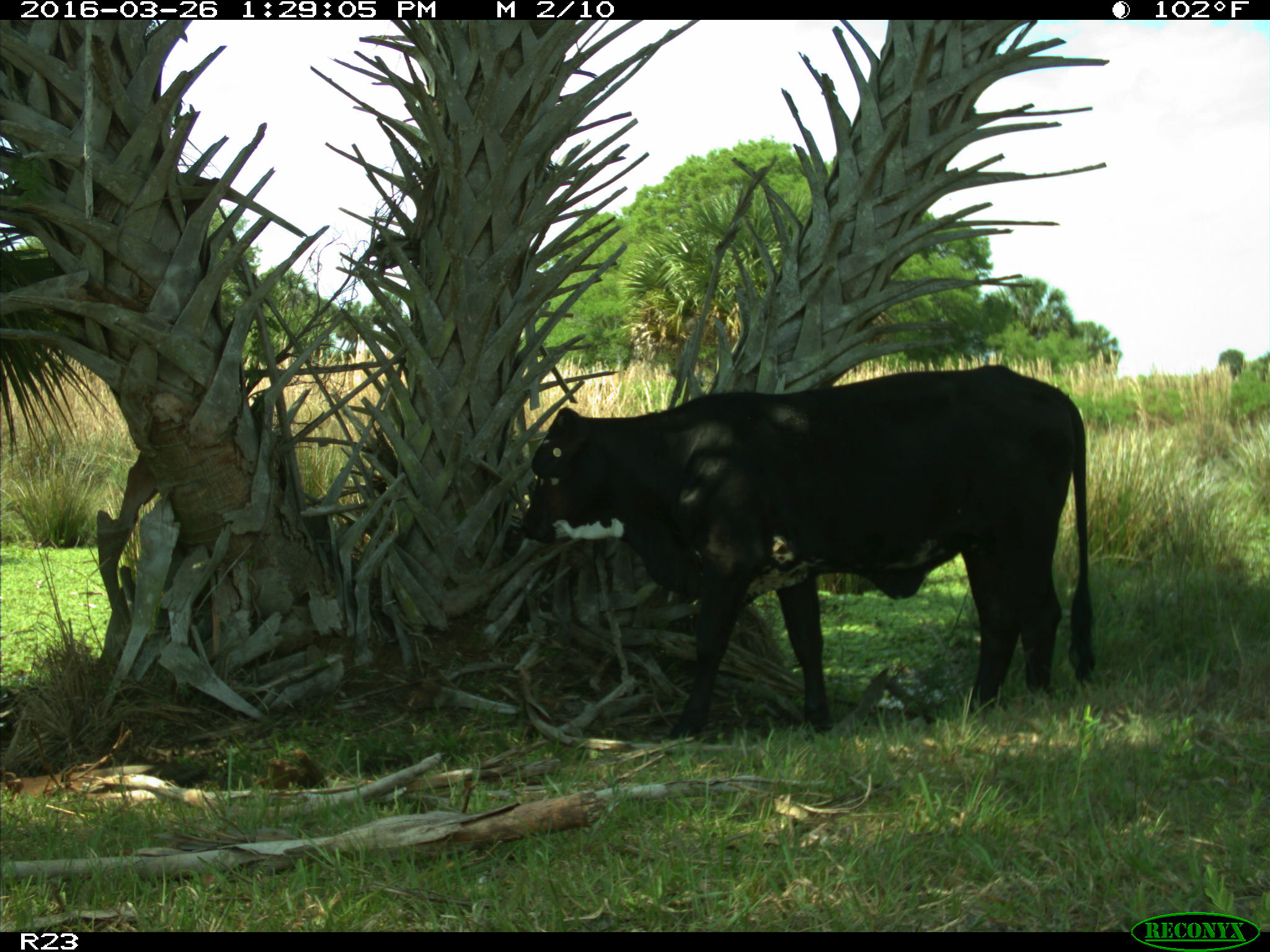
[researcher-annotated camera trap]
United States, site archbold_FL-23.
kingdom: Animalia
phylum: Chordata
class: Mammalia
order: Artiodactyla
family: Bovidae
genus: Bos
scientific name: Bos taurus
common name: domestic cow